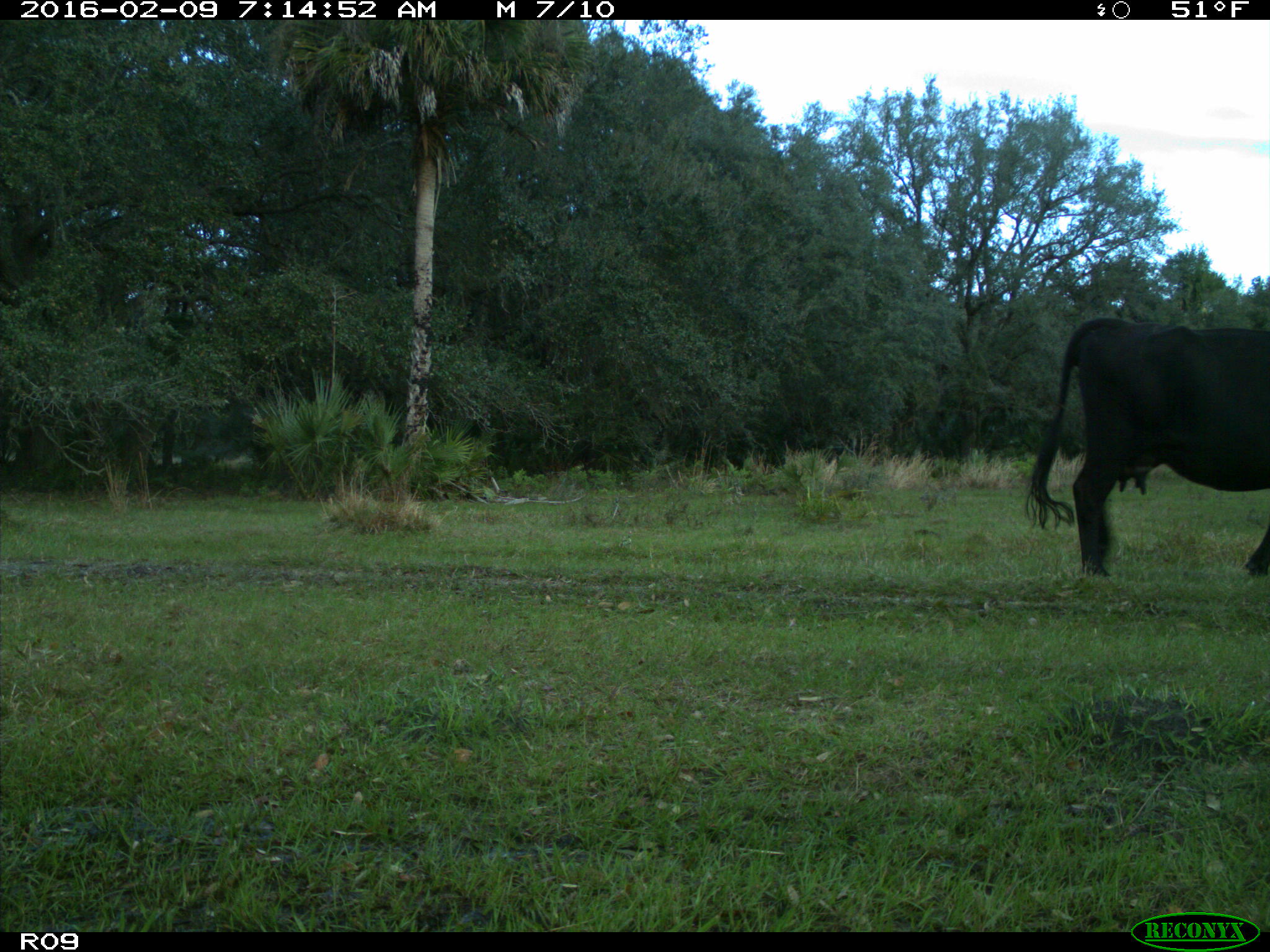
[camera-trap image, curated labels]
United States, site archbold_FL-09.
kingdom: Animalia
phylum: Chordata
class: Mammalia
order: Artiodactyla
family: Bovidae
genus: Bos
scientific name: Bos taurus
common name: domestic cow